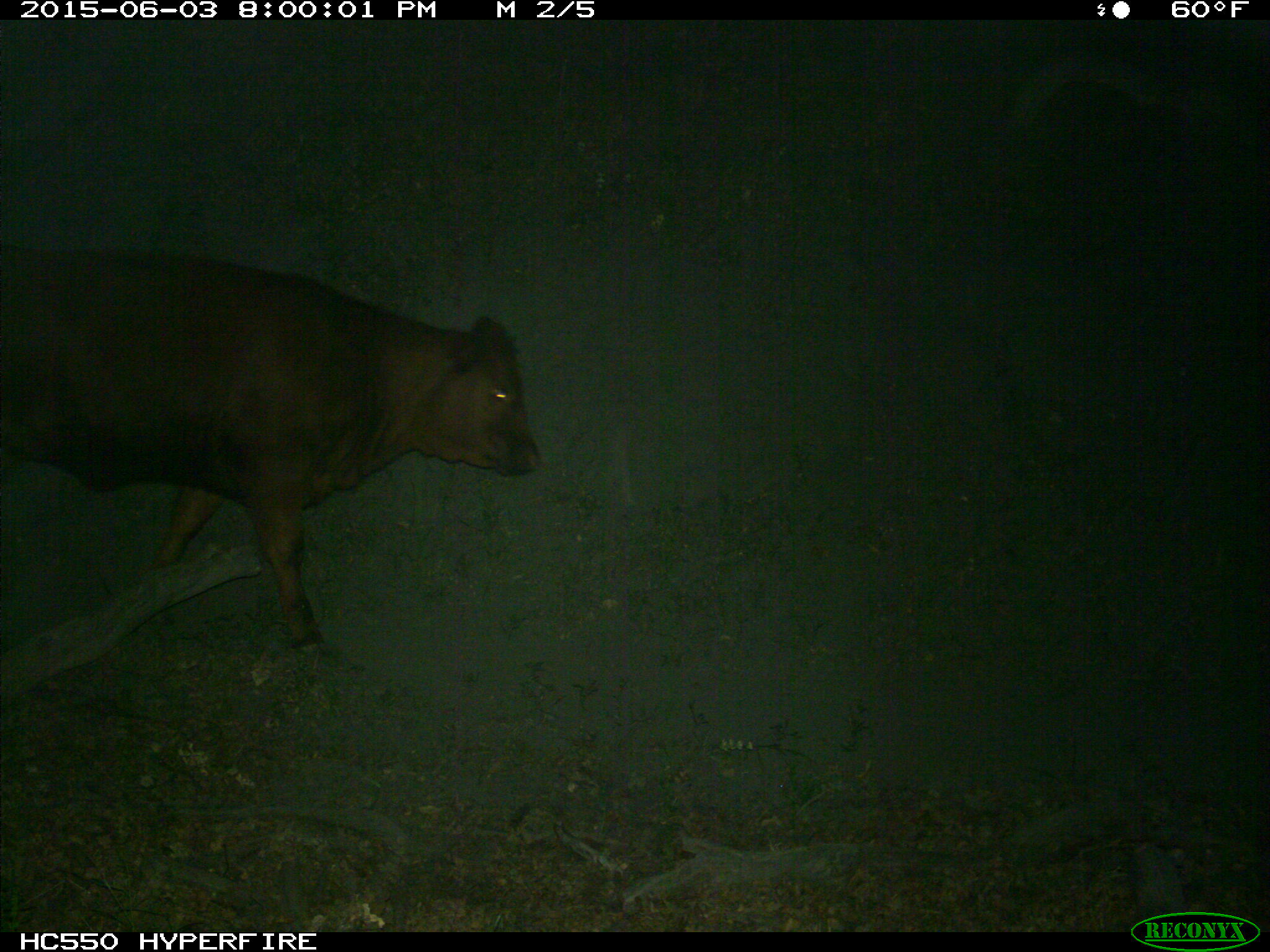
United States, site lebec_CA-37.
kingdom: Animalia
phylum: Chordata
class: Mammalia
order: Artiodactyla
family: Bovidae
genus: Bos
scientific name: Bos taurus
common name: domestic cow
Bos taurus (domestic cow).